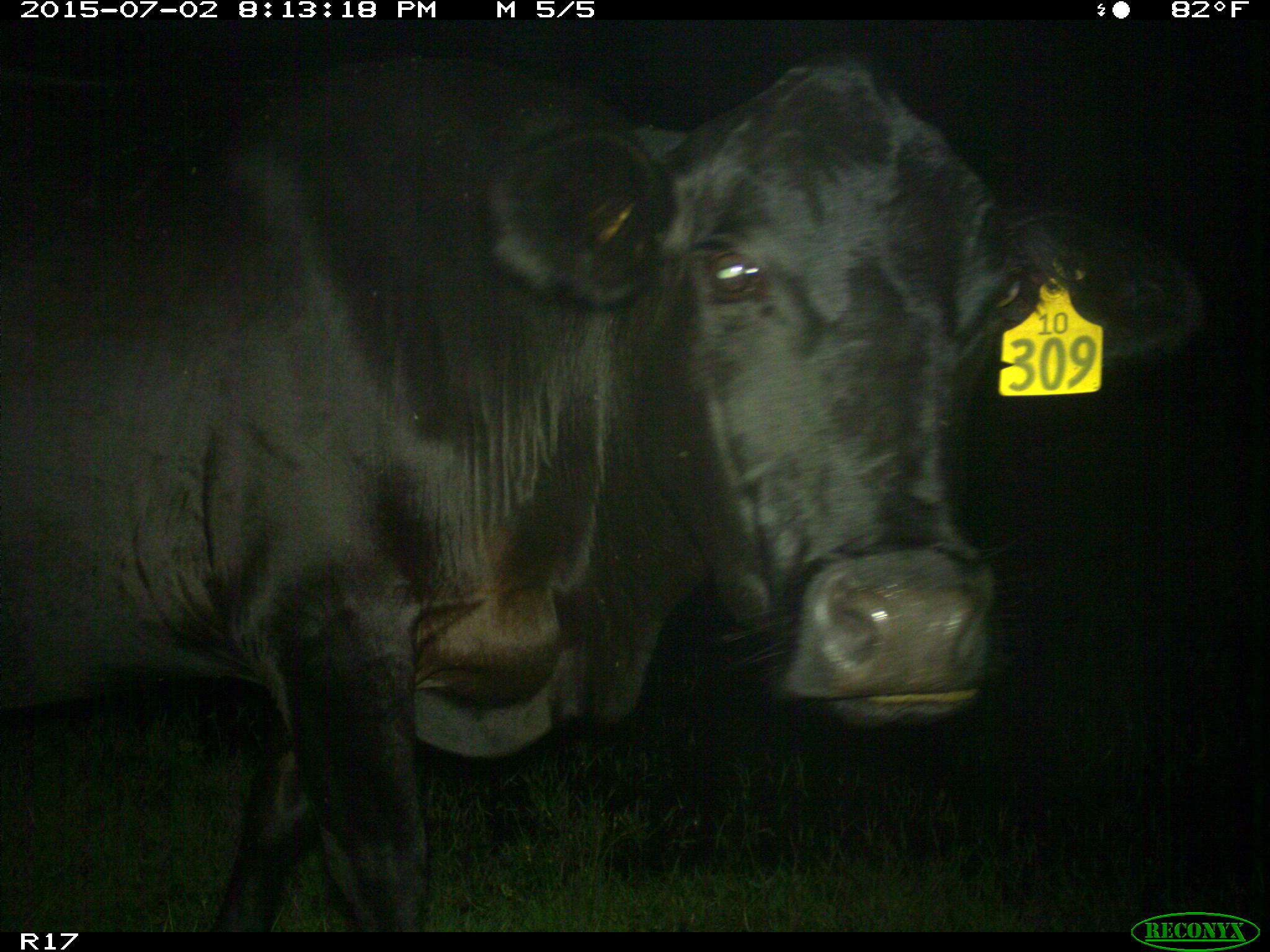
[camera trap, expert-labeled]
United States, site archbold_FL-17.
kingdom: Animalia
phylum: Chordata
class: Mammalia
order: Artiodactyla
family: Bovidae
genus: Bos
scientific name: Bos taurus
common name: domestic cow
Bos taurus (domestic cow).